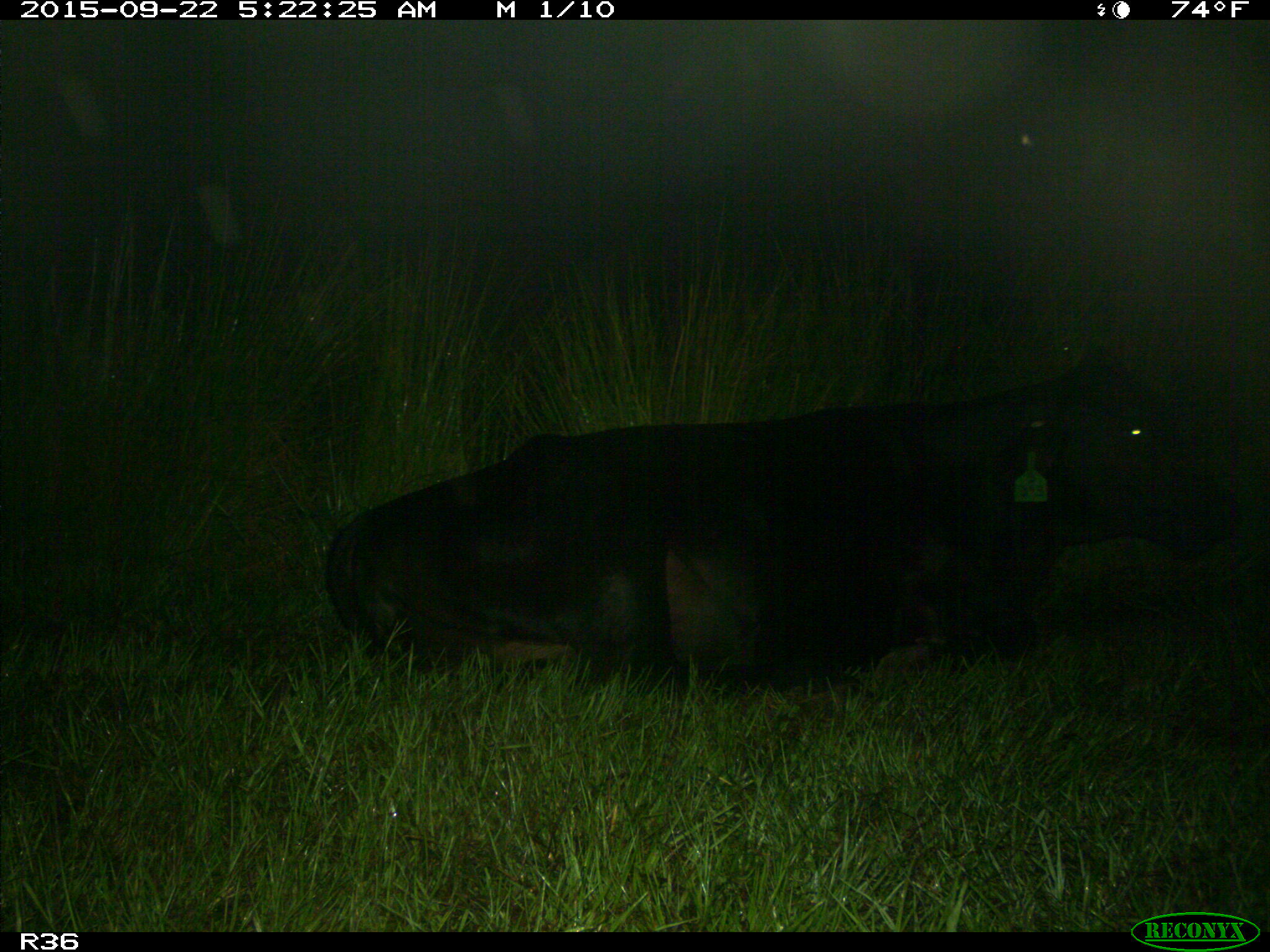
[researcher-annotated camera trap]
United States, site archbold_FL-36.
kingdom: Animalia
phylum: Chordata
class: Mammalia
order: Artiodactyla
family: Bovidae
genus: Bos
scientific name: Bos taurus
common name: domestic cow